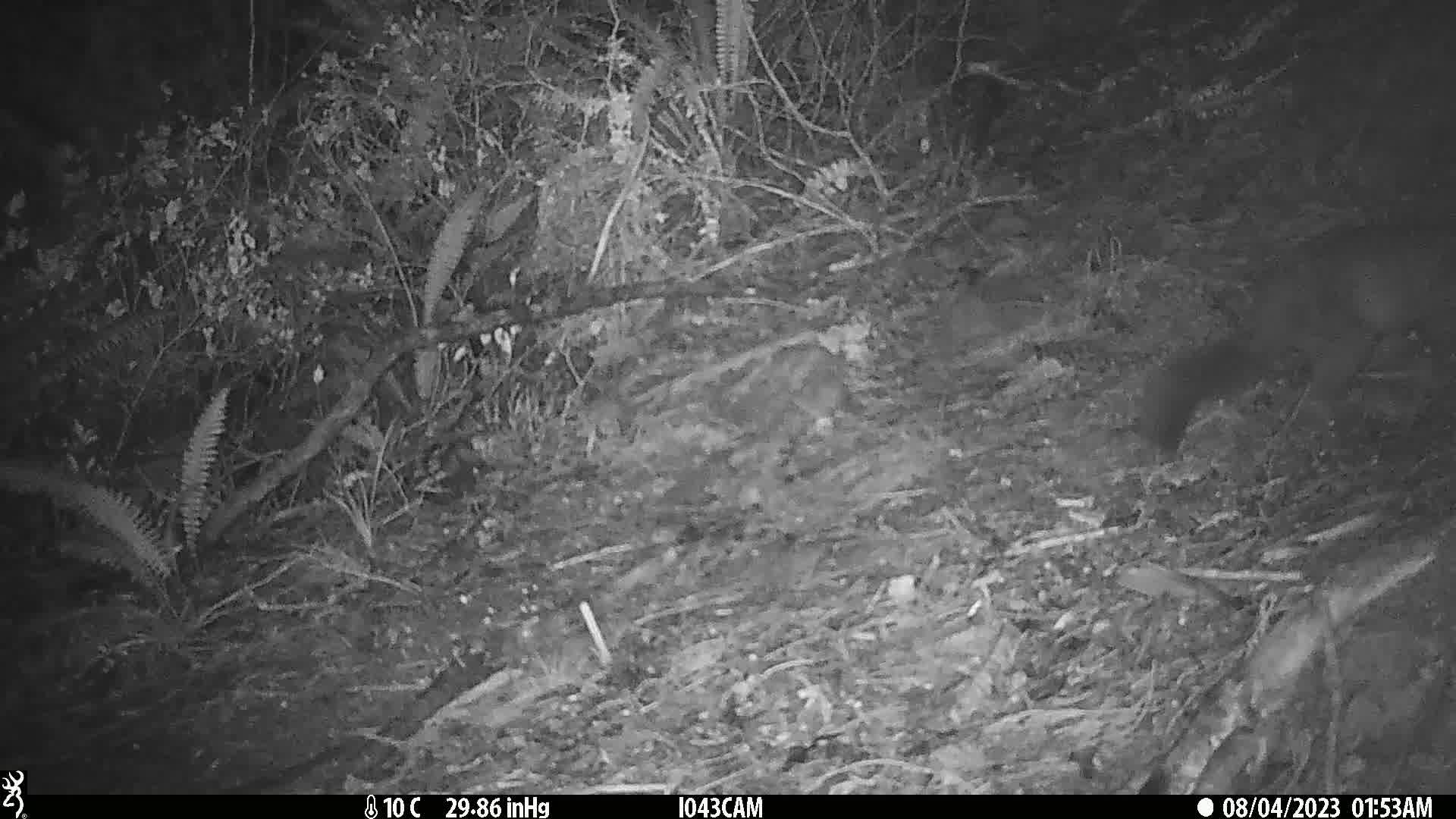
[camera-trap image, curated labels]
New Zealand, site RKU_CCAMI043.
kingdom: Animalia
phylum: Chordata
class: Mammalia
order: Diprotodontia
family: Phalangeridae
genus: Trichosurus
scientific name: Trichosurus vulpecula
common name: common brushtail possum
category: possum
Possum (common brushtail possum) (Trichosurus vulpecula).